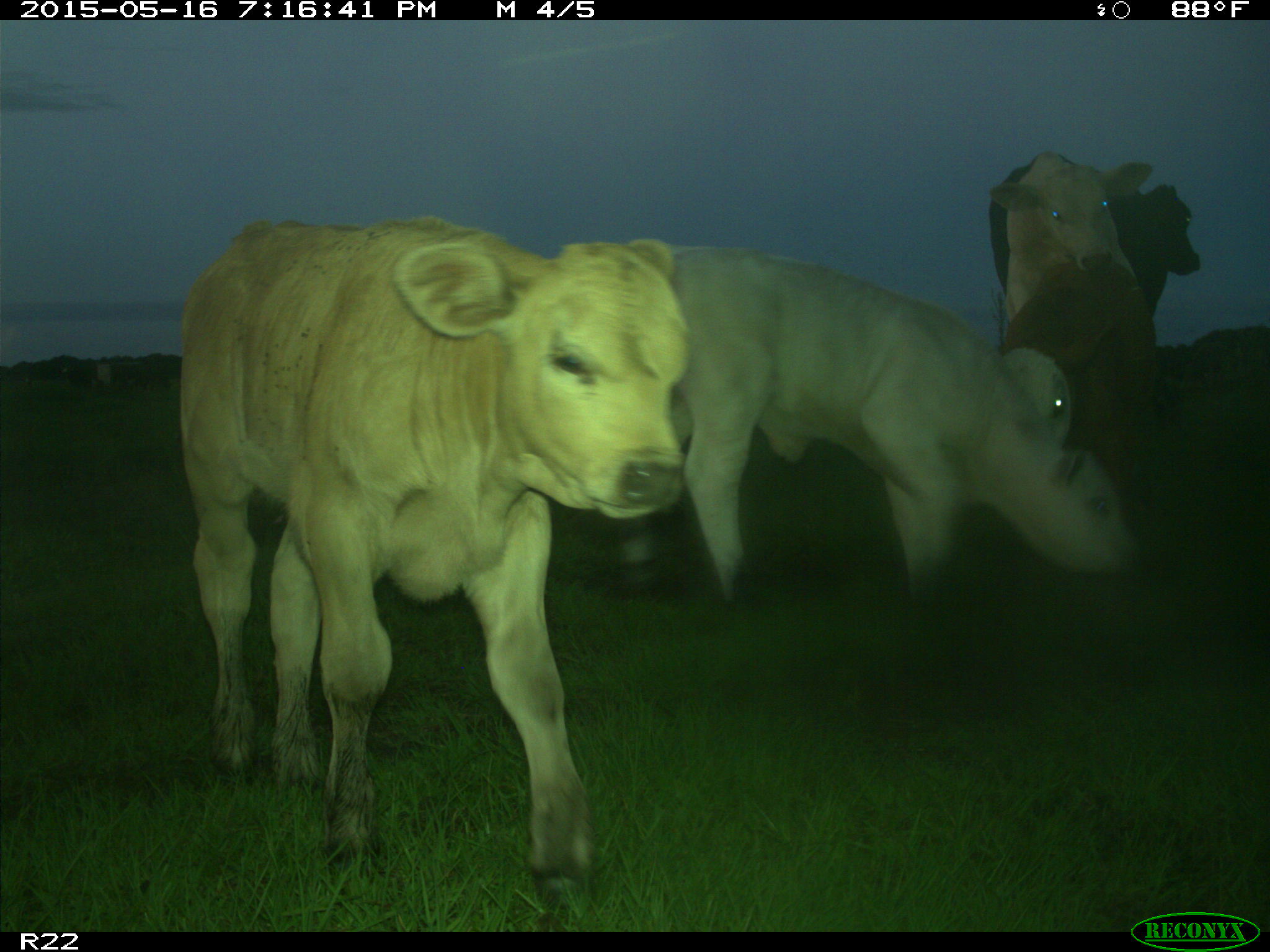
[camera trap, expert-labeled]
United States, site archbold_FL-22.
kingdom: Animalia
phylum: Chordata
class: Mammalia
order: Artiodactyla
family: Bovidae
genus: Bos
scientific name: Bos taurus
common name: domestic cow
Bos taurus (domestic cow).